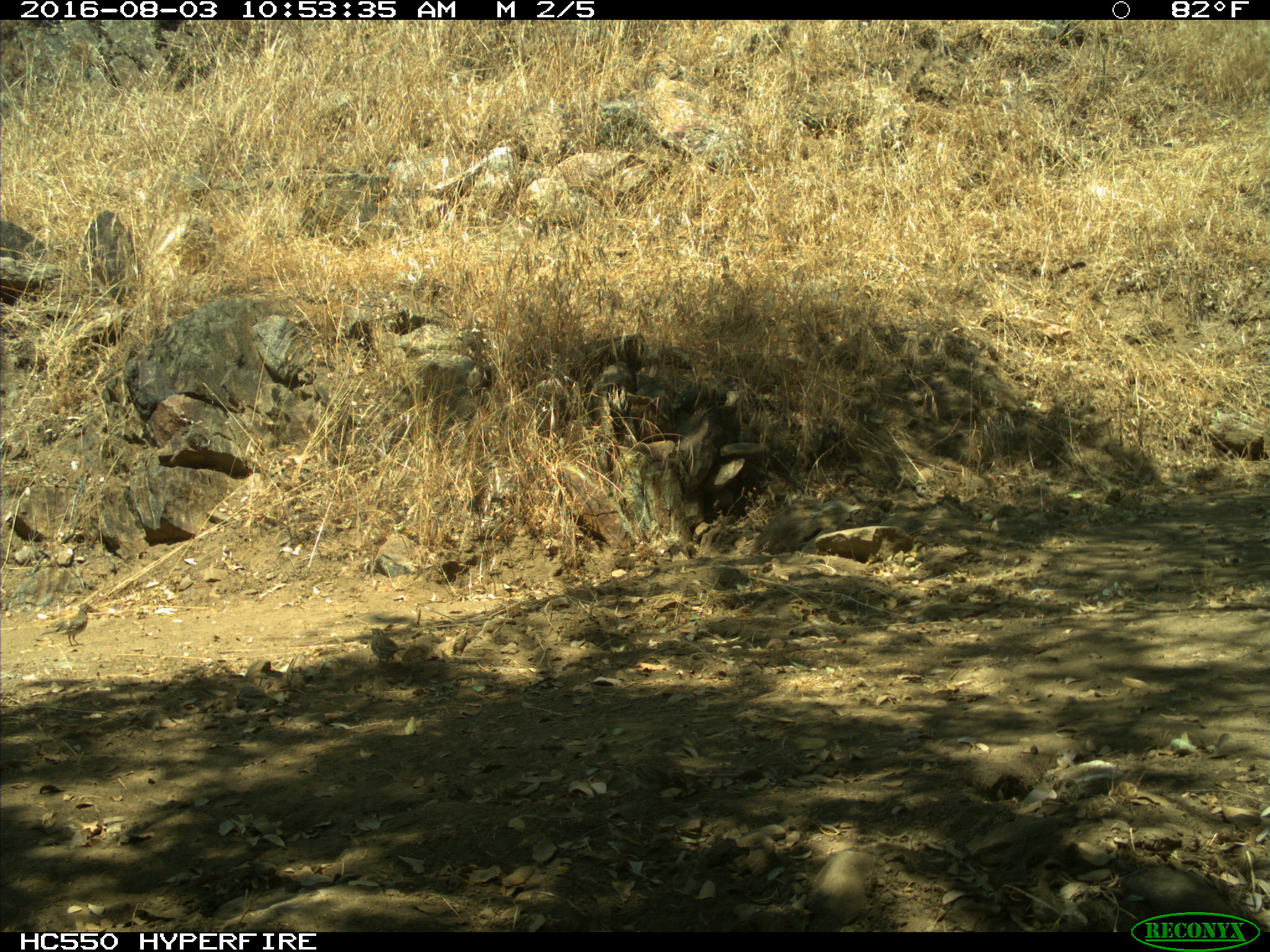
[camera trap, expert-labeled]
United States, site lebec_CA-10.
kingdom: Animalia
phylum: Chordata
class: Aves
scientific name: Aves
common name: birds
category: unidentified bird